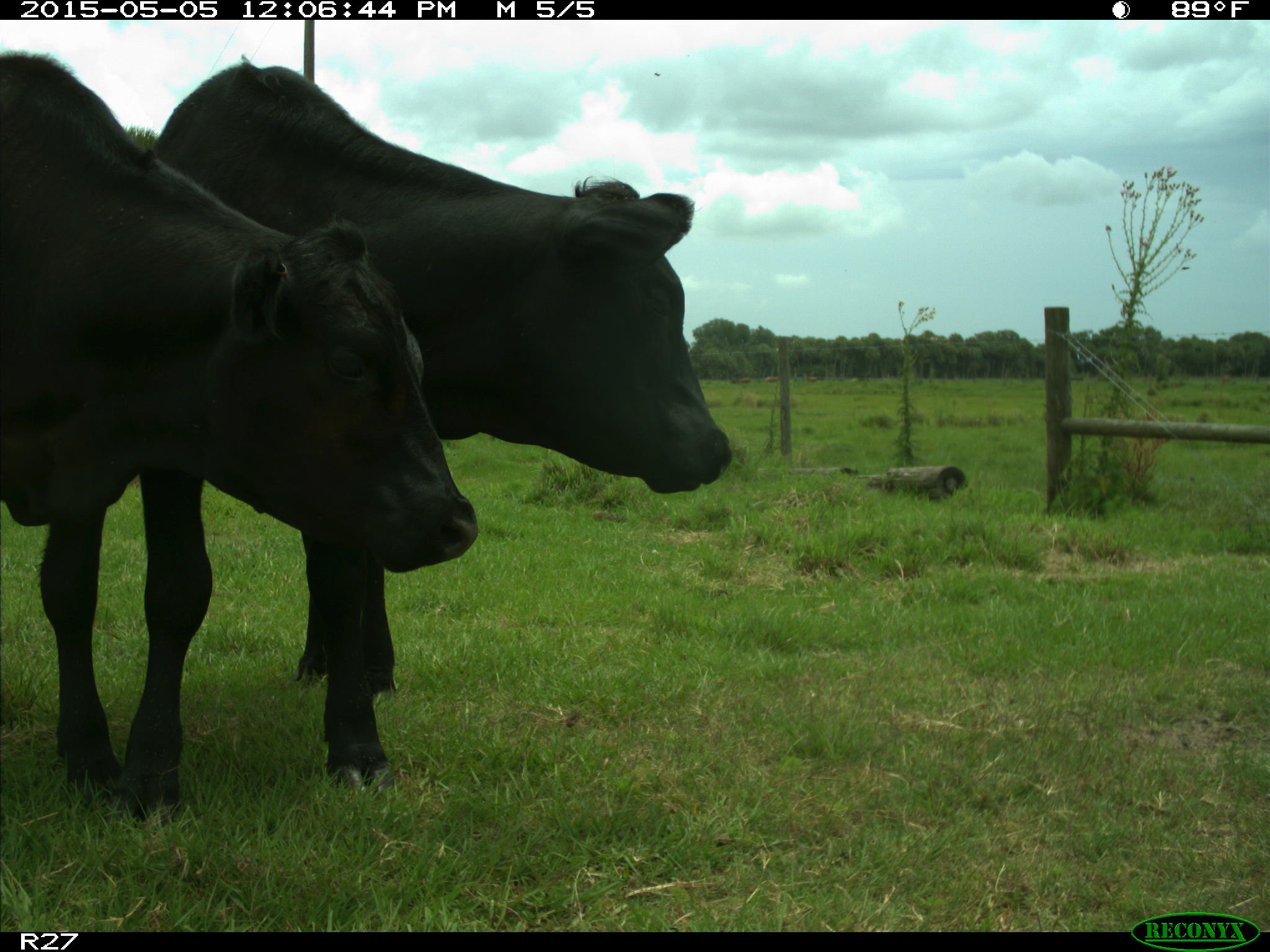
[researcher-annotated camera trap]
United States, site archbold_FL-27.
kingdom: Animalia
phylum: Chordata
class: Mammalia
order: Artiodactyla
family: Bovidae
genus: Bos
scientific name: Bos taurus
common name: domestic cow